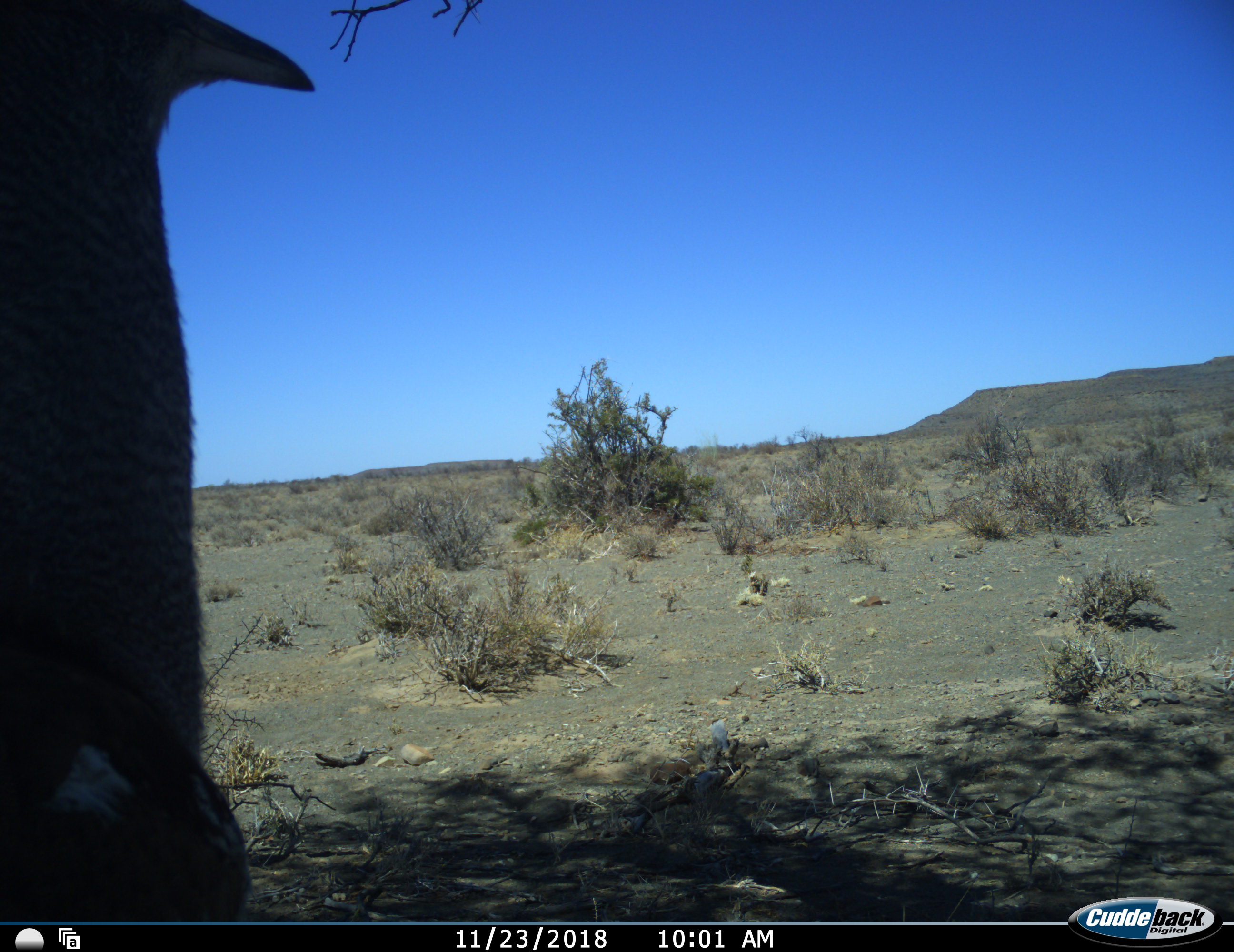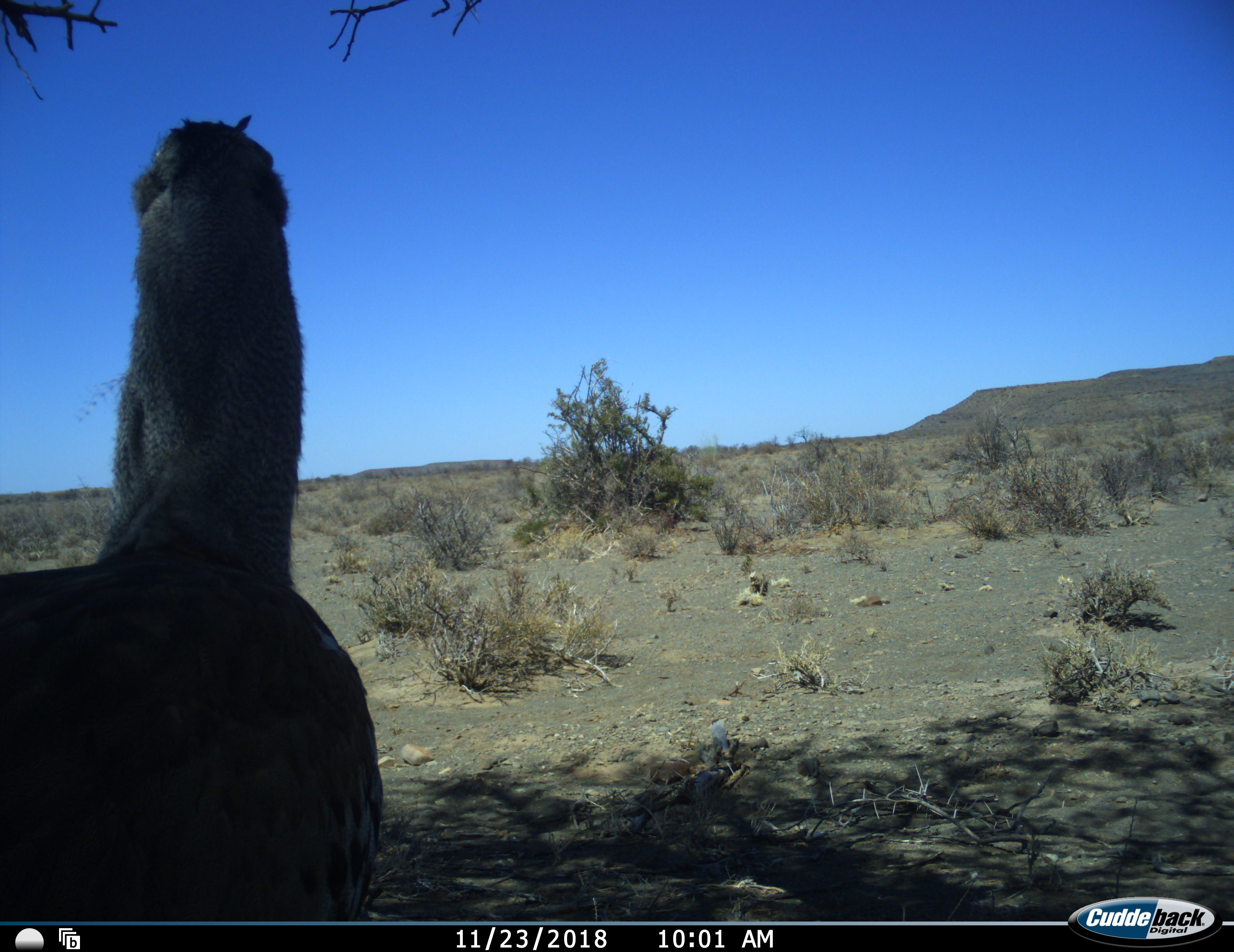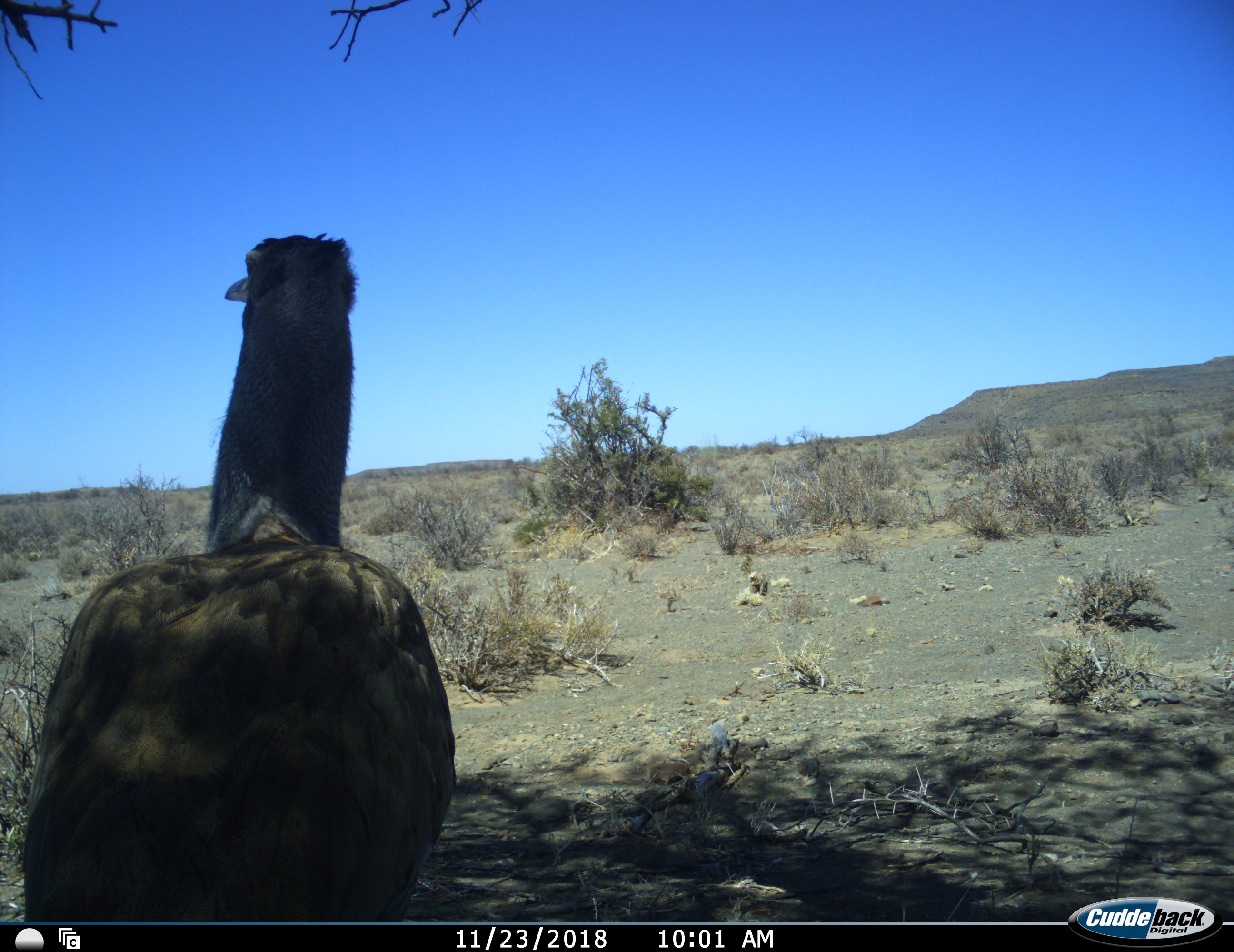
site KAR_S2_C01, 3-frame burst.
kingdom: Animalia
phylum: Chordata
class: Aves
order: Otidiformes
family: Otididae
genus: Ardeotis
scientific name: Ardeotis kori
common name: kori bustard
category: bustardkori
Bustardkori (kori bustard) (Ardeotis kori), count 1. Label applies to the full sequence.